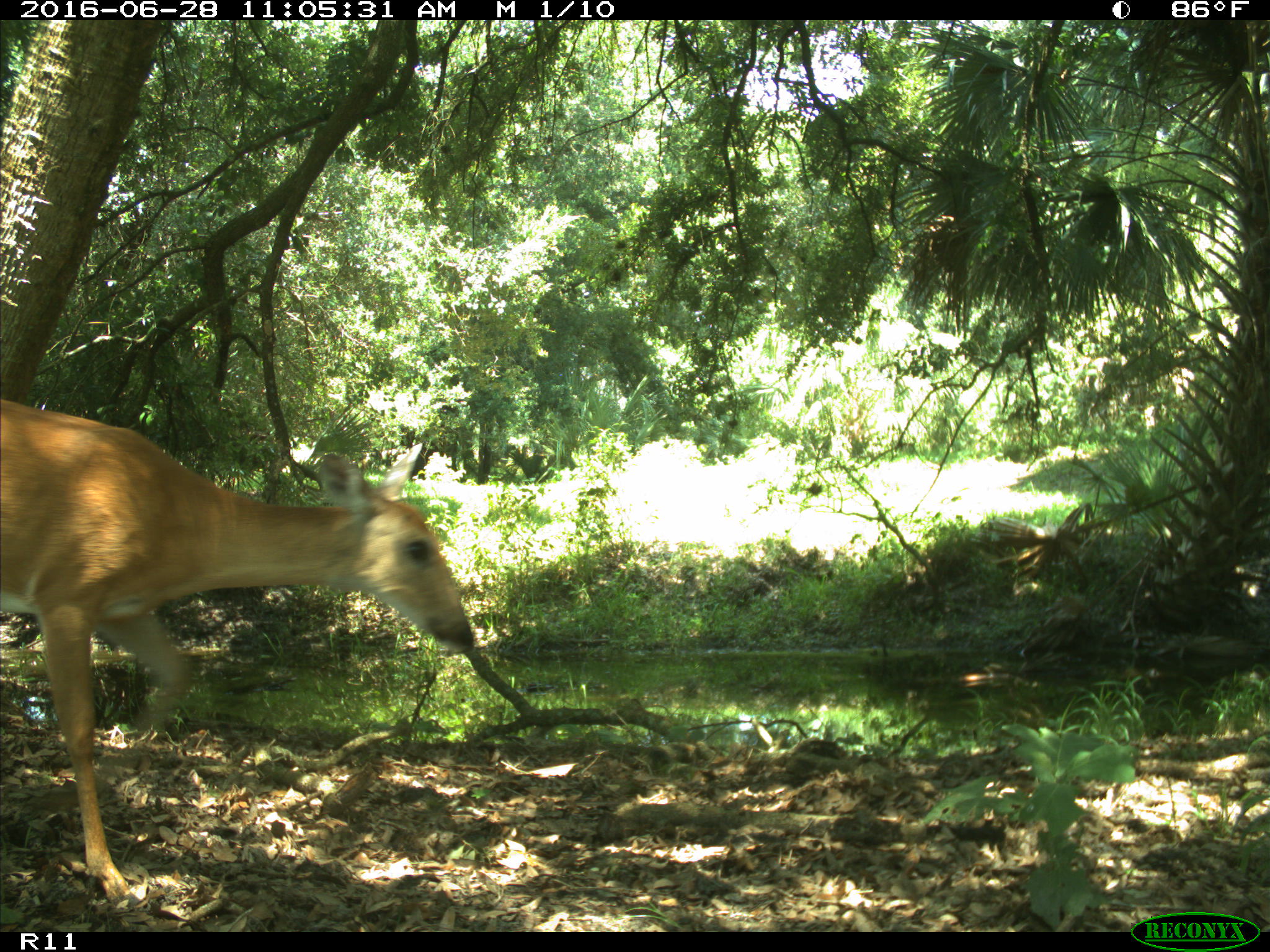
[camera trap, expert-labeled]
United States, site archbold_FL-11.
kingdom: Animalia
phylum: Chordata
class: Mammalia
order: Artiodactyla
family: Cervidae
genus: Odocoileus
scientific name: Odocoileus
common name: deer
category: unidentified deer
Unidentified deer (deer) (Odocoileus).